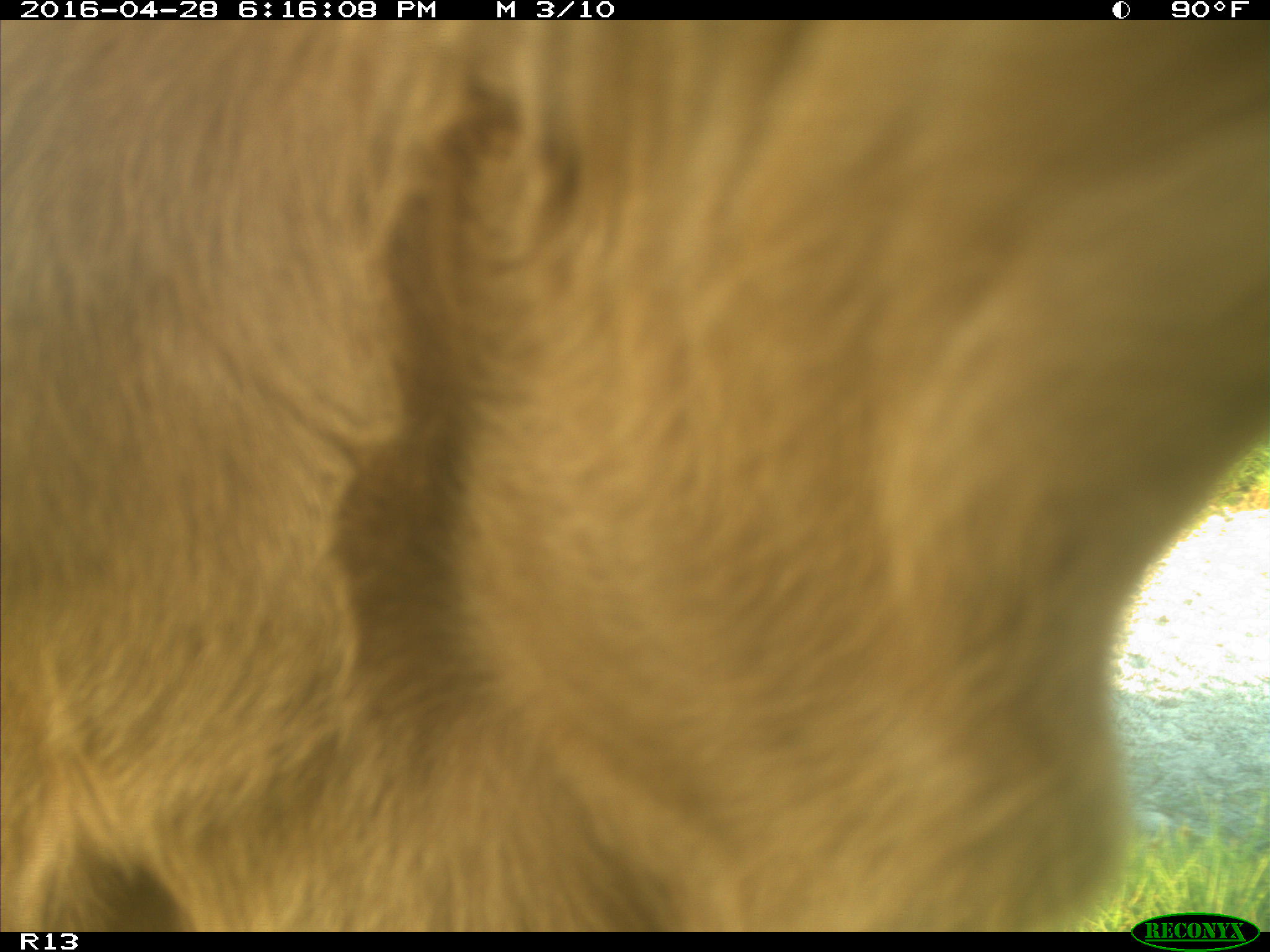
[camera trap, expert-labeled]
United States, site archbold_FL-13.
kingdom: Animalia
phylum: Chordata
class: Mammalia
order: Artiodactyla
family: Bovidae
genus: Bos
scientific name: Bos taurus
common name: domestic cow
Bos taurus (domestic cow).